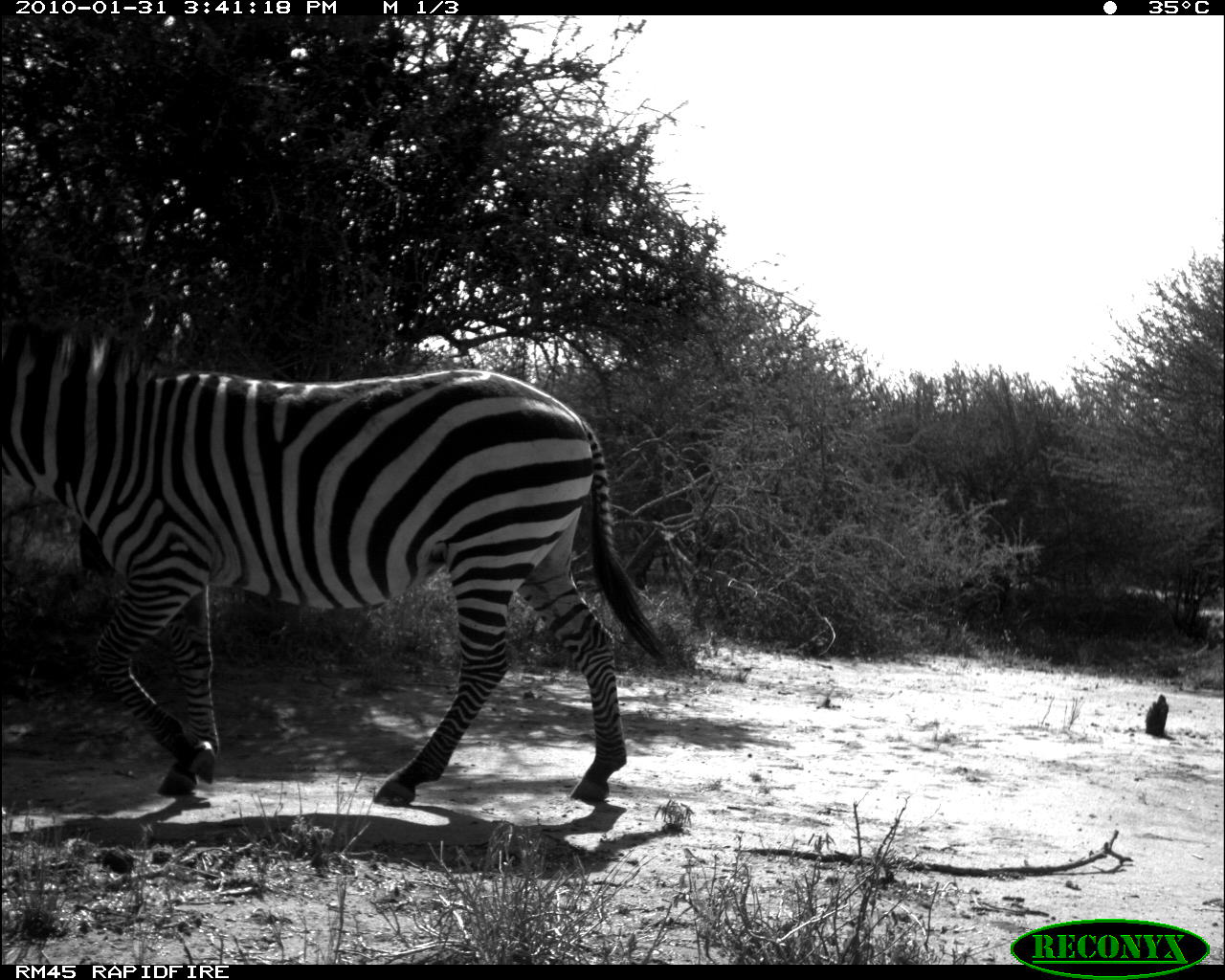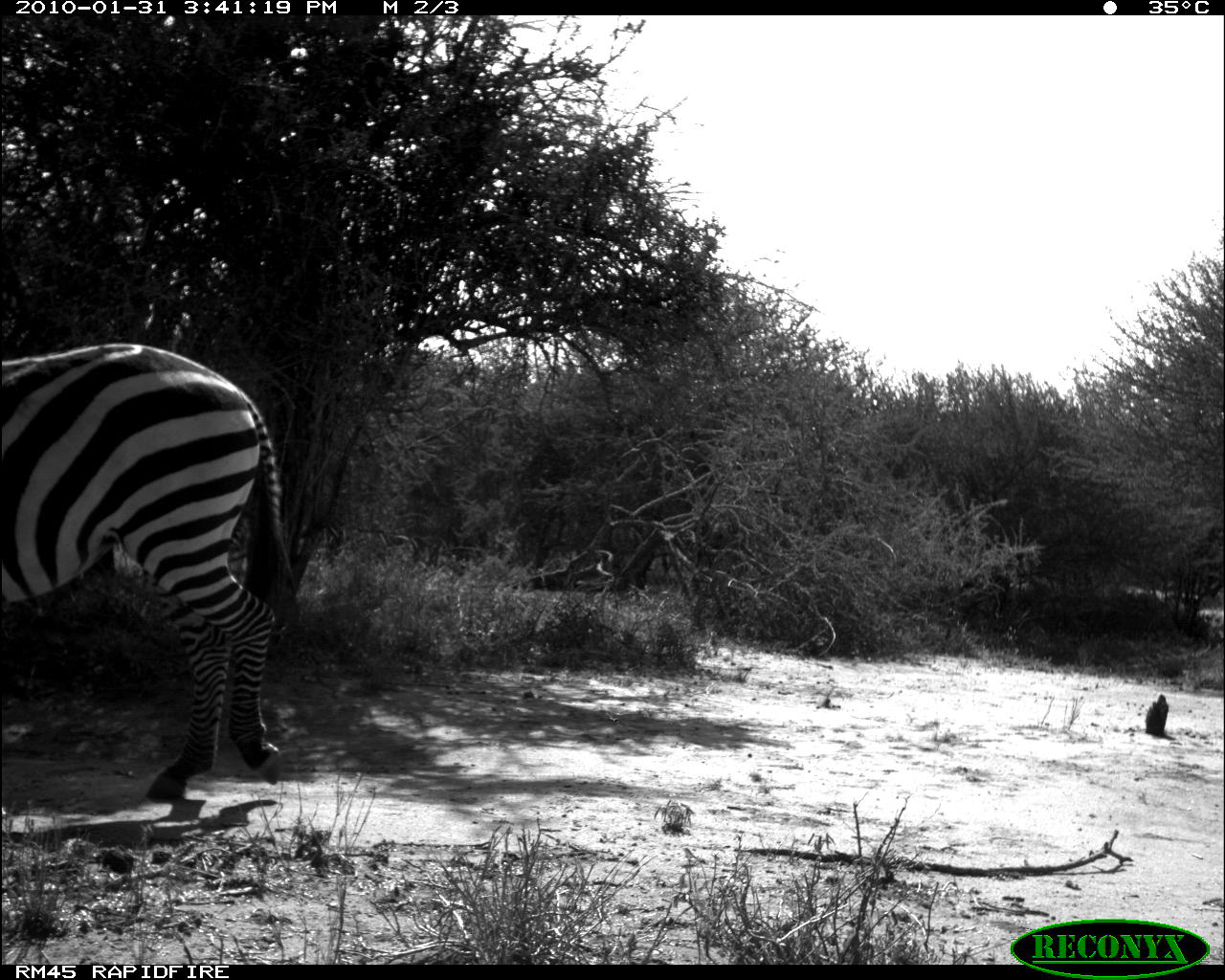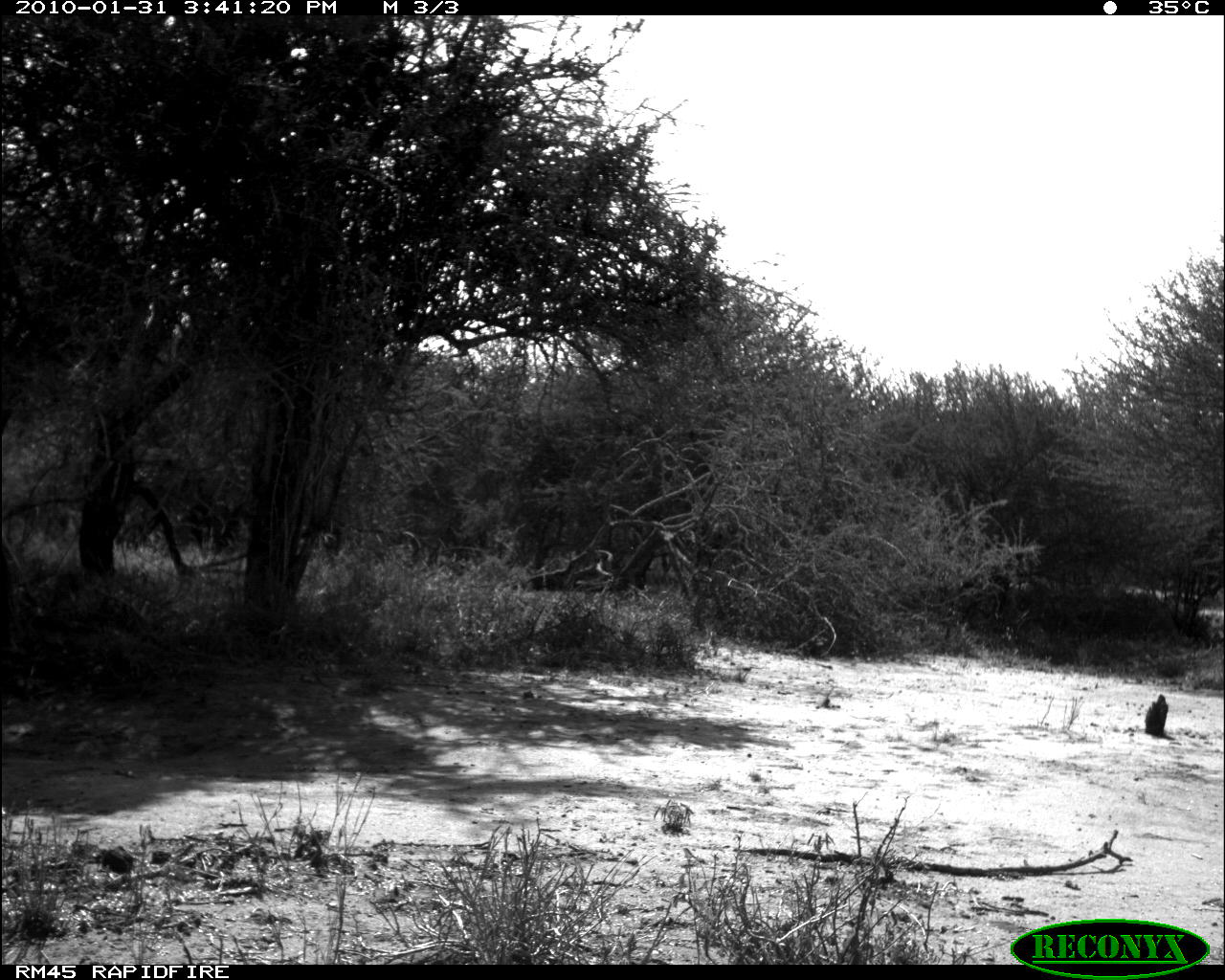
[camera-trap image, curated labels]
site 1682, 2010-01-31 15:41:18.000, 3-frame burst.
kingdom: Animalia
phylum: Chordata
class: Mammalia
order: Perissodactyla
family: Equidae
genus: Equus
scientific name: Equus quagga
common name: plains zebra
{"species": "Equus quagga (plains zebra)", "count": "1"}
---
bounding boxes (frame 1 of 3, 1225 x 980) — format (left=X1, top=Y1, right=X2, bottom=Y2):
equus quagga: (left=1, top=323, right=669, bottom=808)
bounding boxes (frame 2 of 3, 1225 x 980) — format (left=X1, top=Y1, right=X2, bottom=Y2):
equus quagga: (left=1, top=340, right=294, bottom=801)